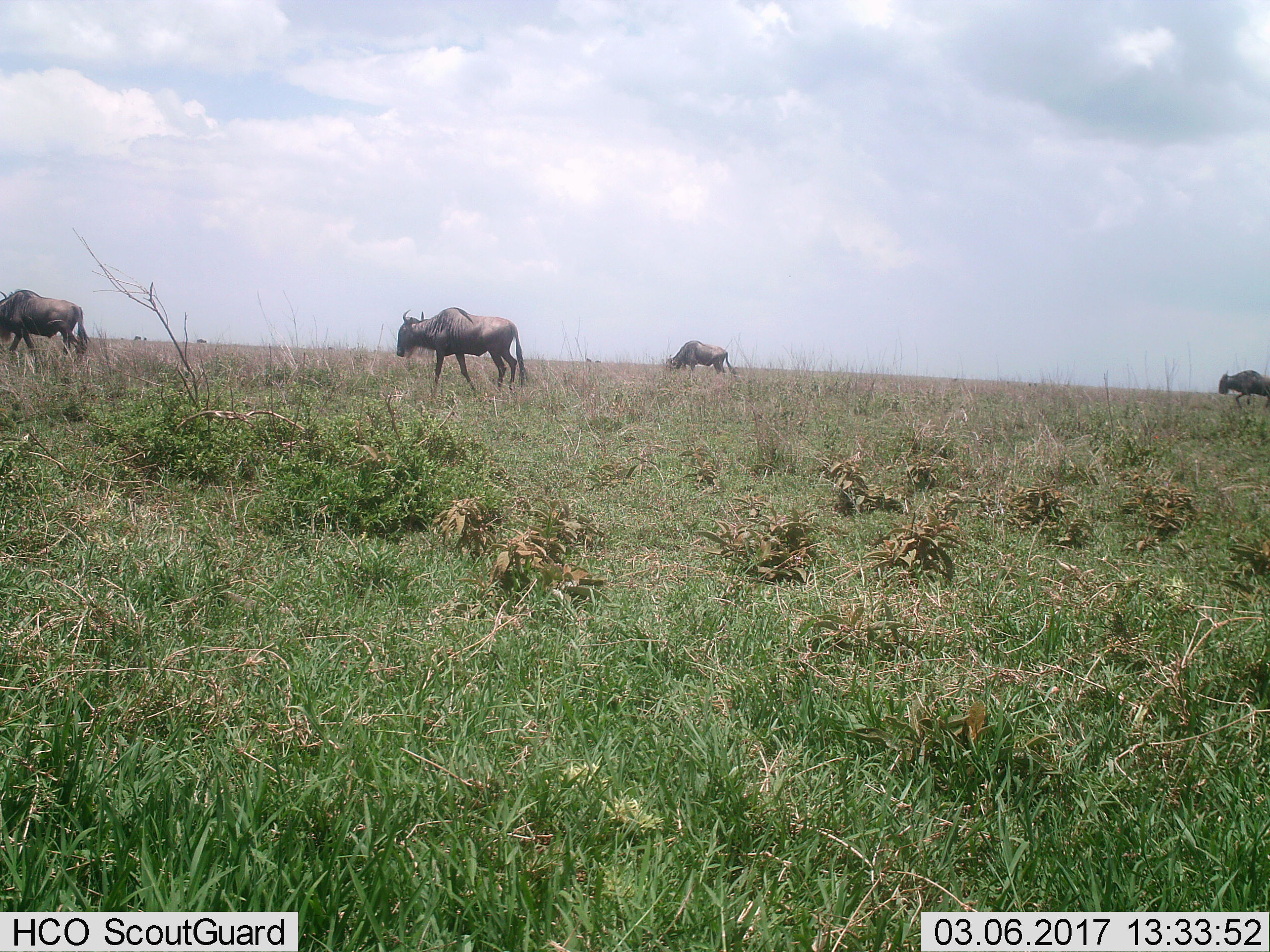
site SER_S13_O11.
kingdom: Animalia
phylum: Chordata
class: Mammalia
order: Artiodactyla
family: Bovidae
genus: Connochaetes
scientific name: Connochaetes taurinus taurinus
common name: blue wildebeest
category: wildebeestblue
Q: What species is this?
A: Wildebeestblue (blue wildebeest) (Connochaetes taurinus taurinus).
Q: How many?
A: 4.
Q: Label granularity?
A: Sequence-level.